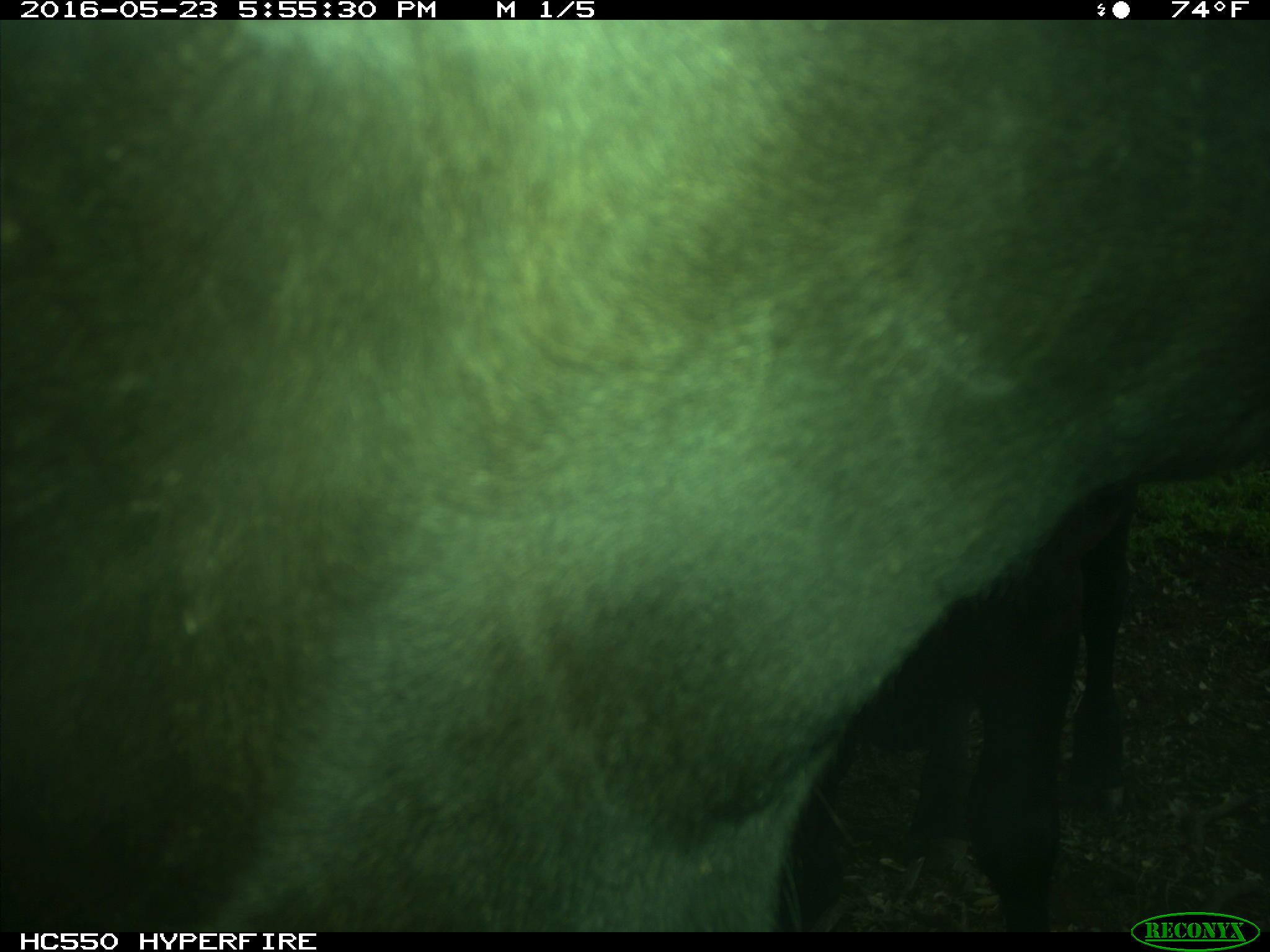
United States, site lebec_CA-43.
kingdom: Animalia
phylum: Chordata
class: Mammalia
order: Artiodactyla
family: Bovidae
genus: Bos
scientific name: Bos taurus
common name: domestic cow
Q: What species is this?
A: Bos taurus (domestic cow).